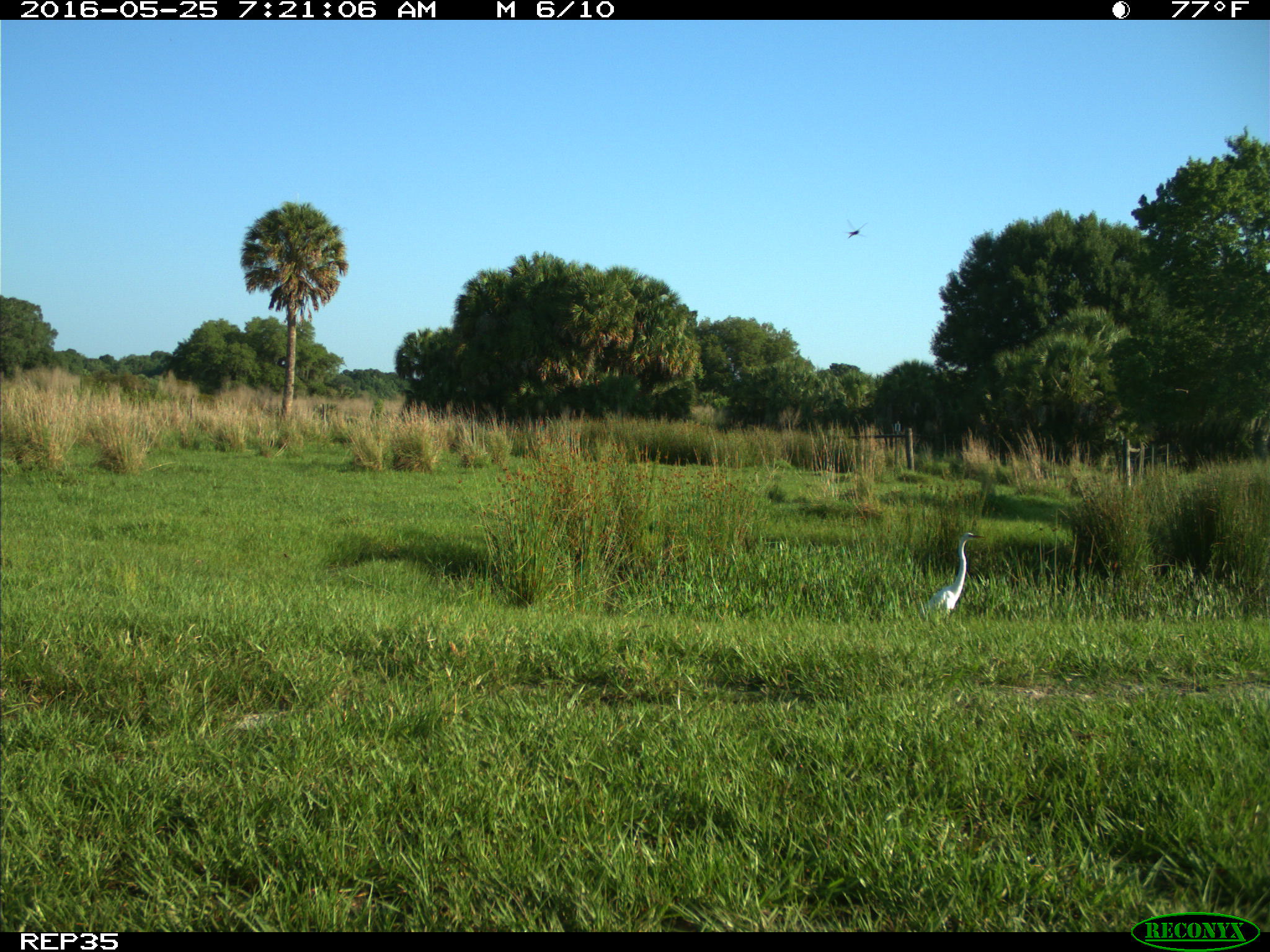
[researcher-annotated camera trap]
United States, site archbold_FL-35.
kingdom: Animalia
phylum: Chordata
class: Aves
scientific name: Aves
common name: birds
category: unidentified bird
Unidentified bird (birds) (Aves).